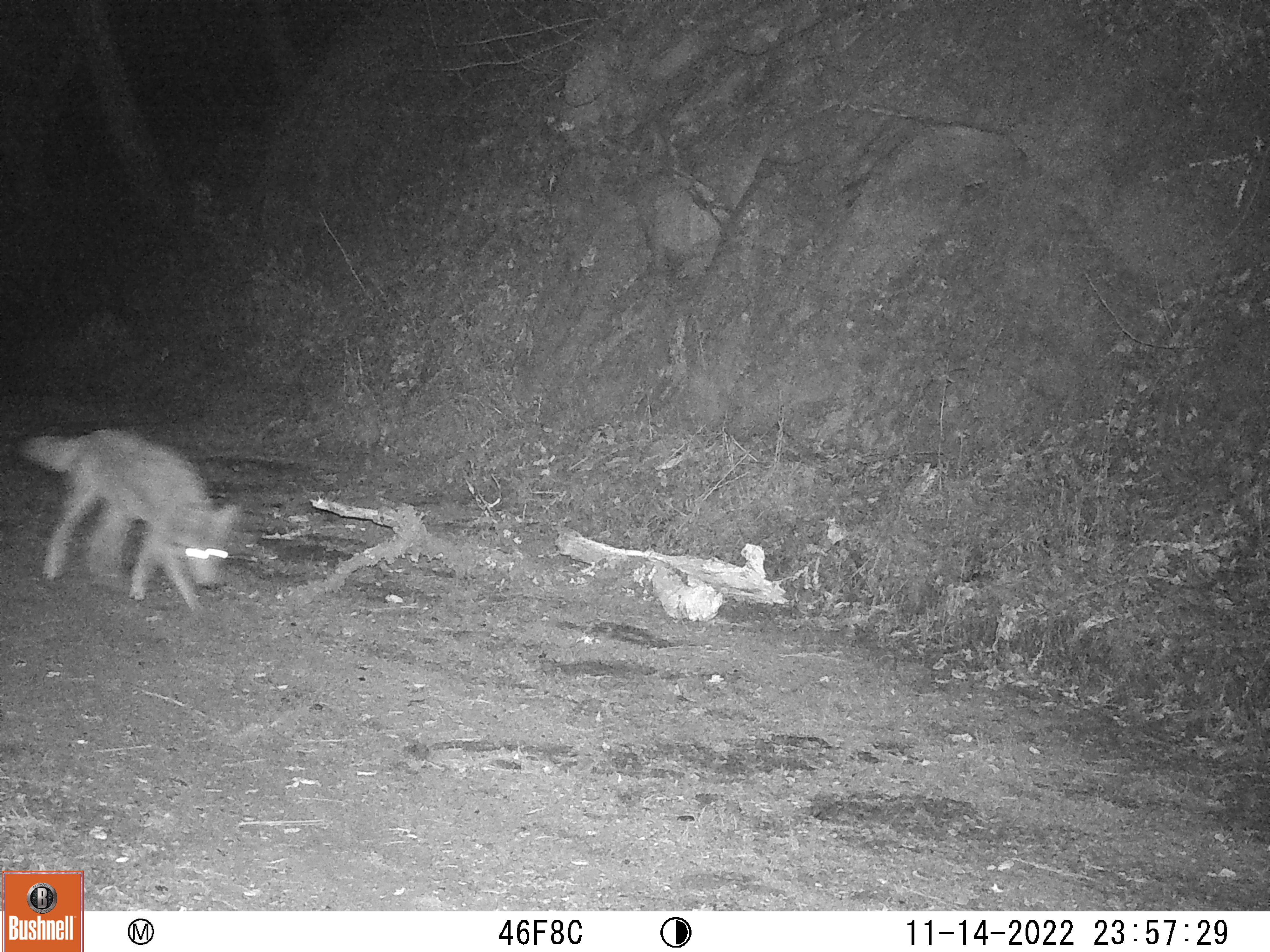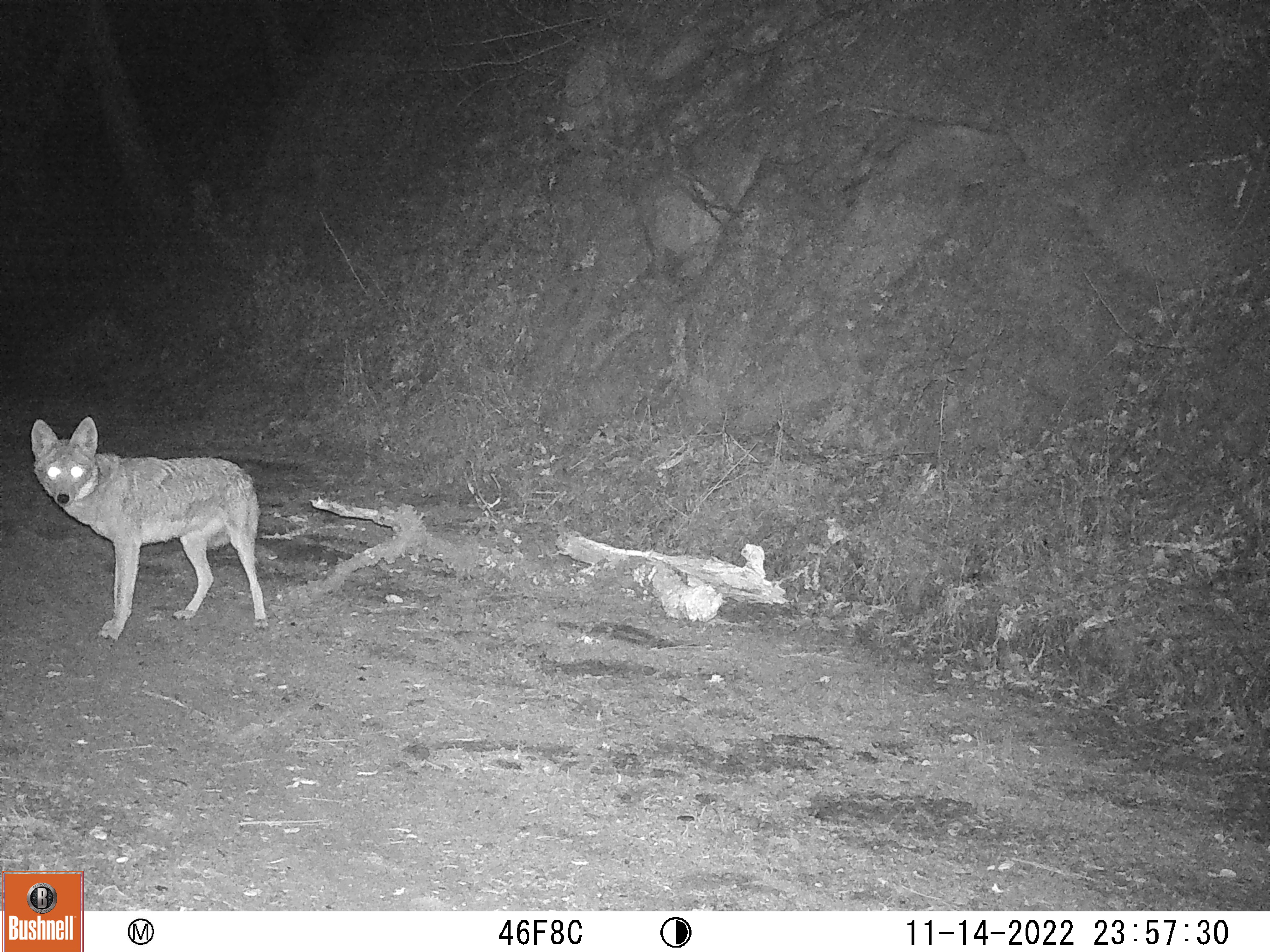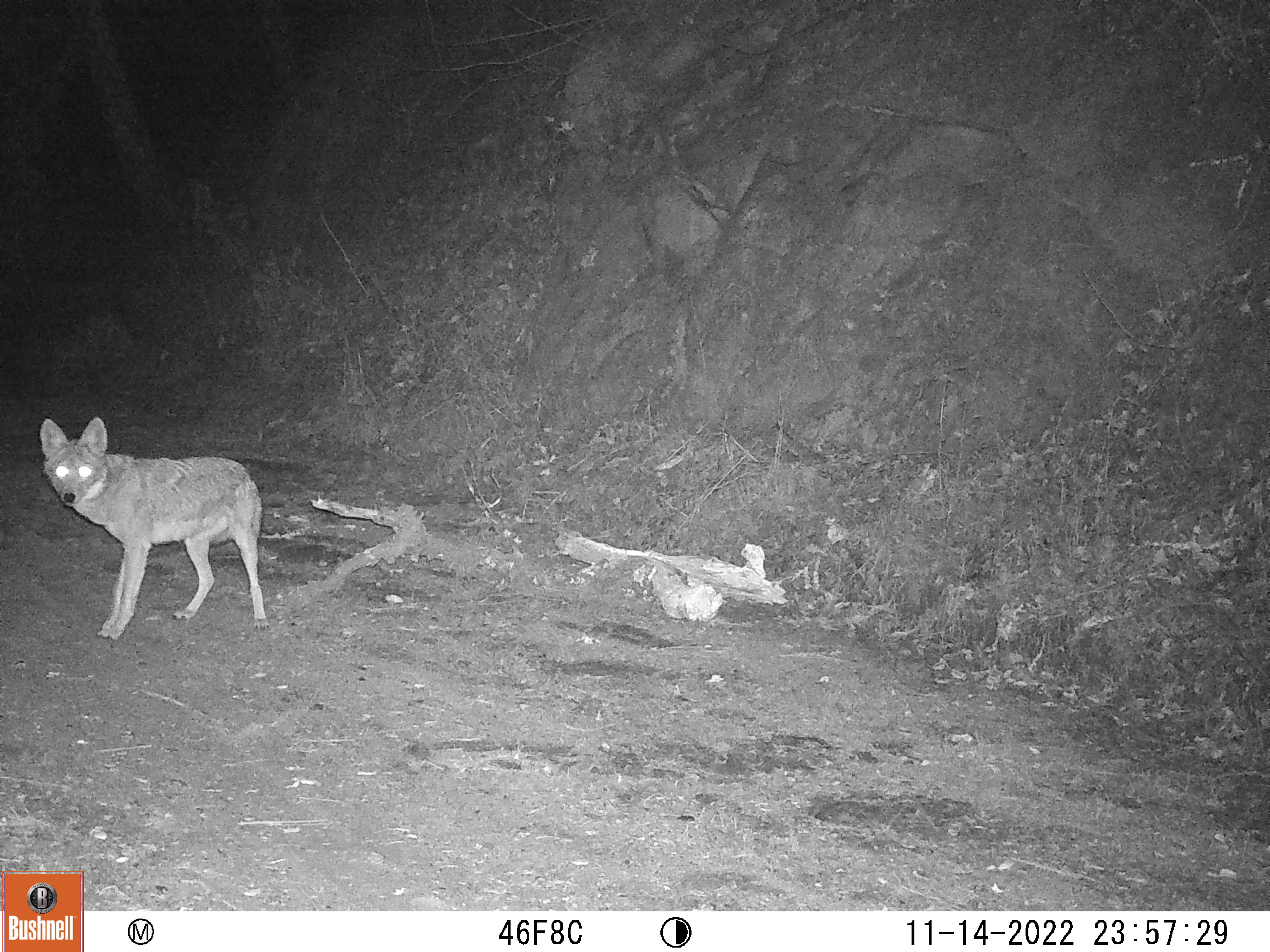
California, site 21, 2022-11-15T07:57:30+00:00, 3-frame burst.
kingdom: Animalia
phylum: Chordata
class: Mammalia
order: Carnivora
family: Canidae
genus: Canis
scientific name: Canis latrans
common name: coyote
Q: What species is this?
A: Coyote (Canis latrans).